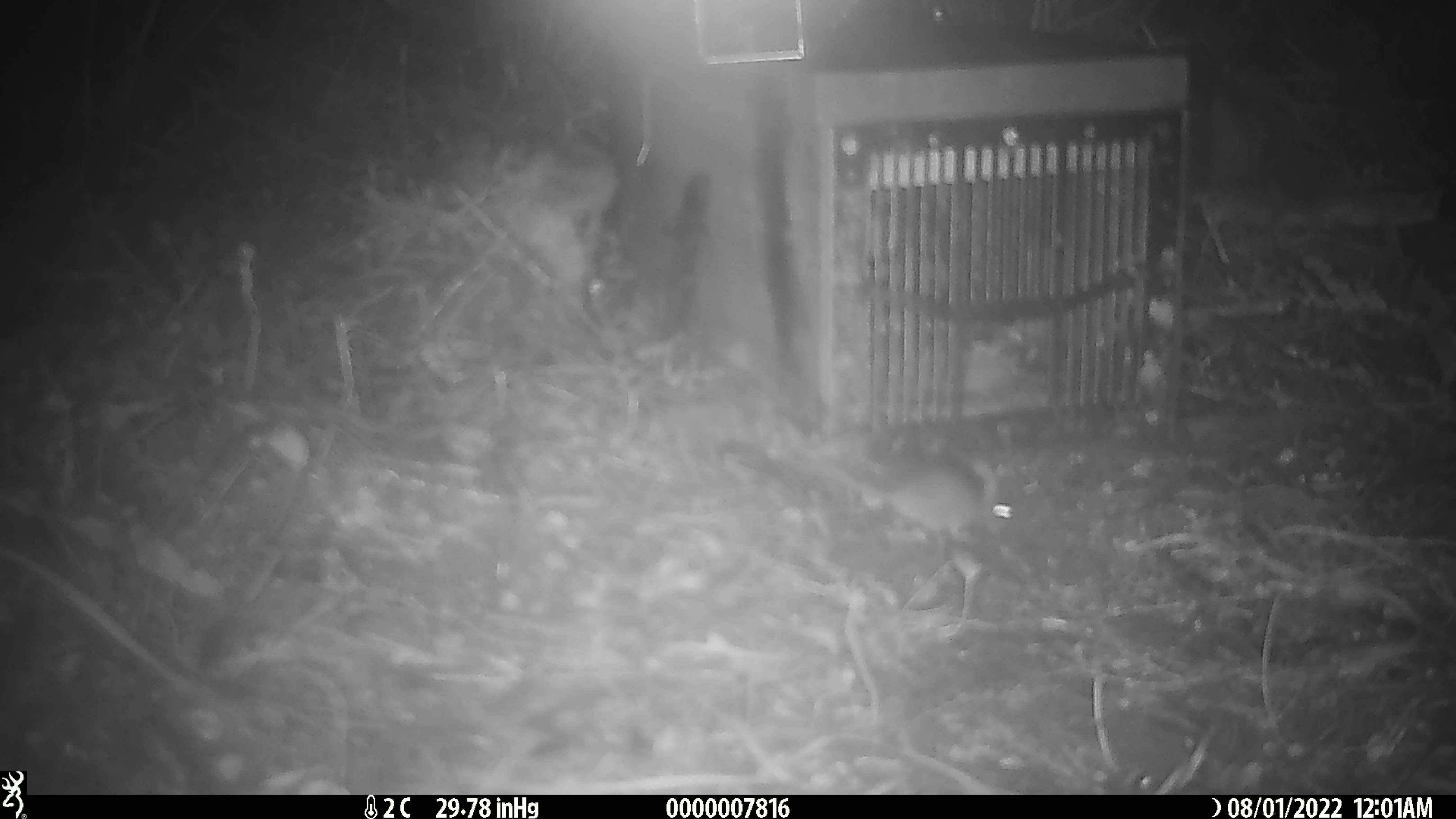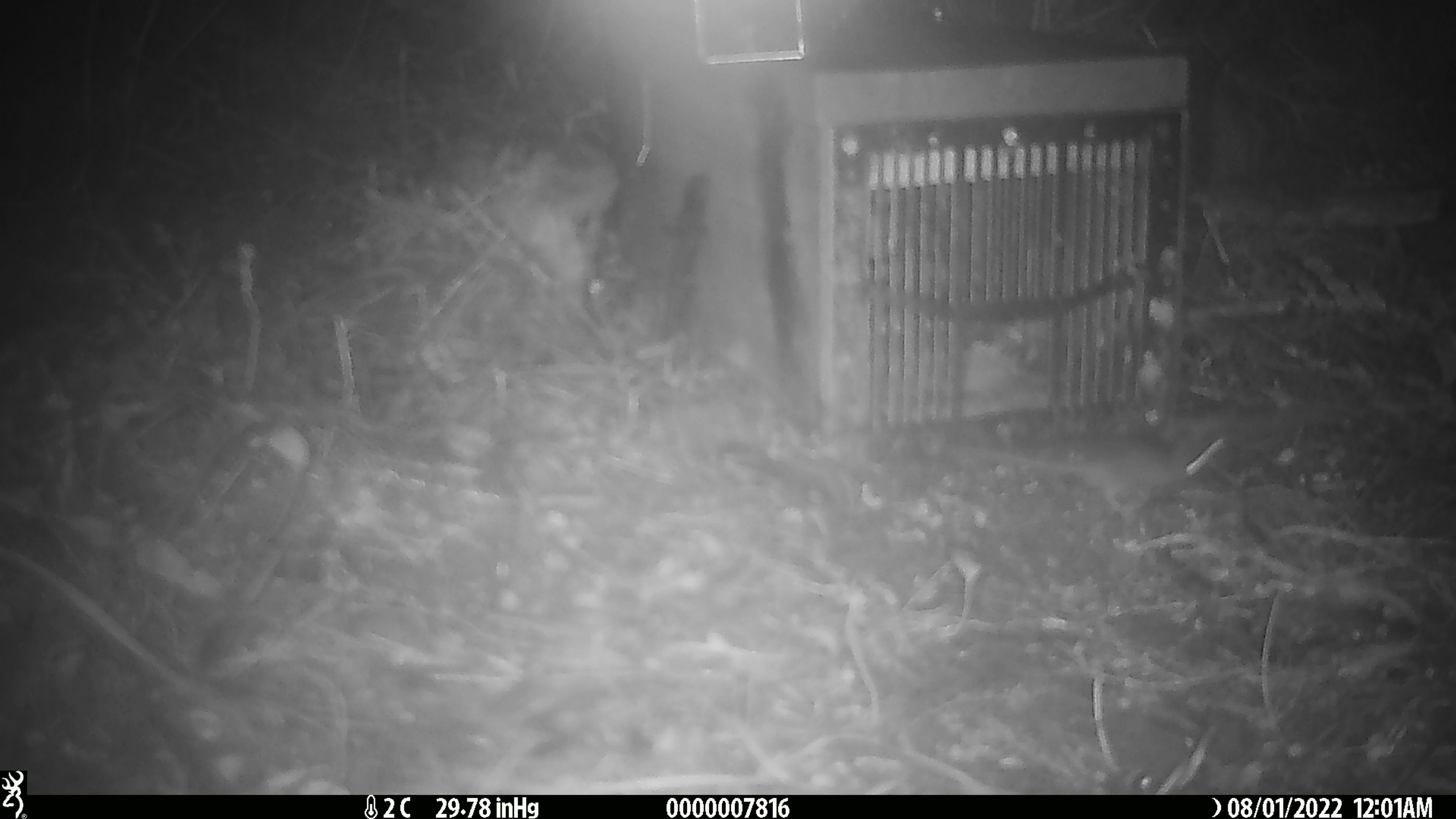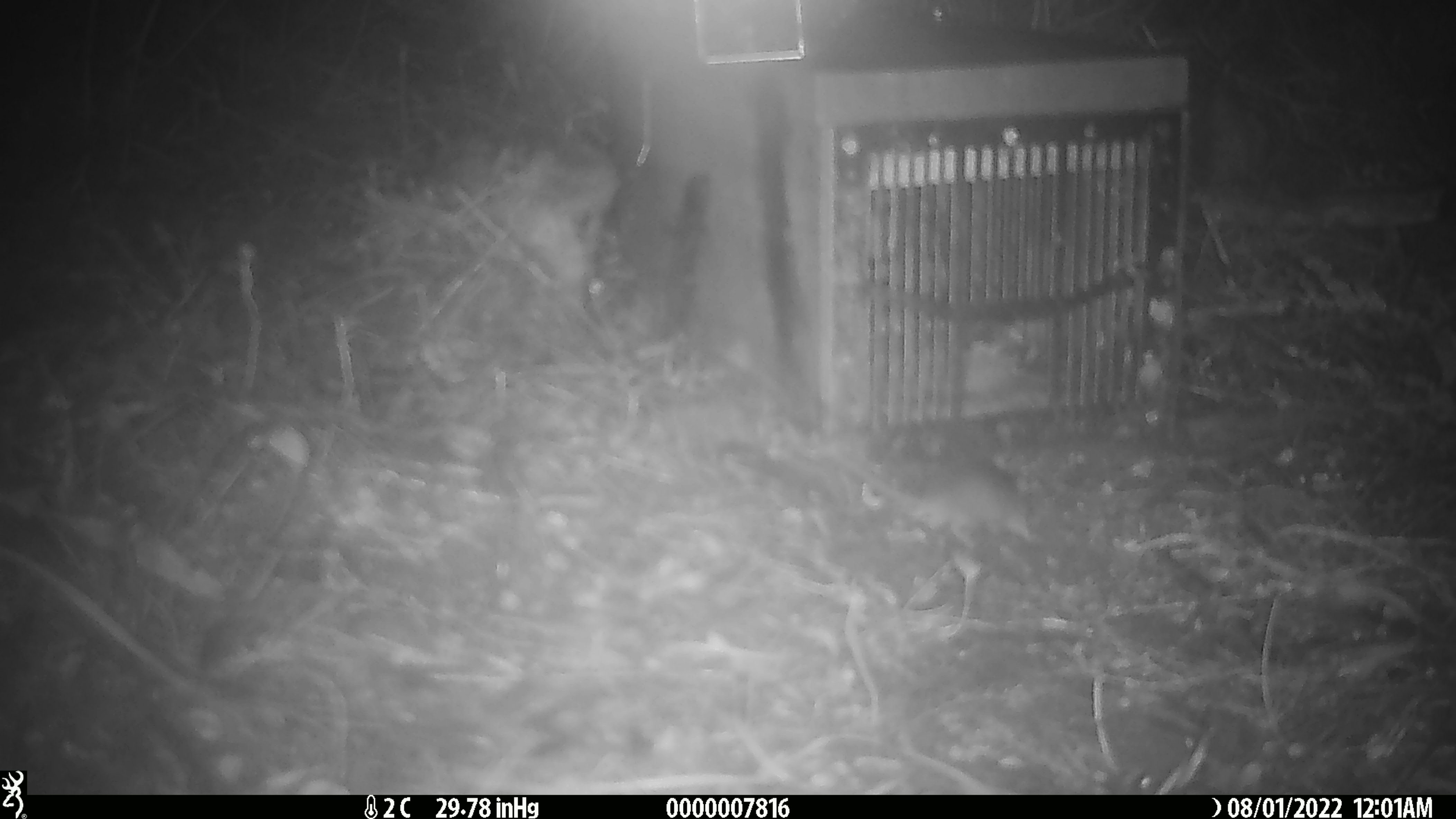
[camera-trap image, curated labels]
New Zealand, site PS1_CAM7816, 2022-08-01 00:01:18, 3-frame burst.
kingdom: Animalia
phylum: Chordata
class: Mammalia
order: Rodentia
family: Muridae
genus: Mus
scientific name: Mus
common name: mouse